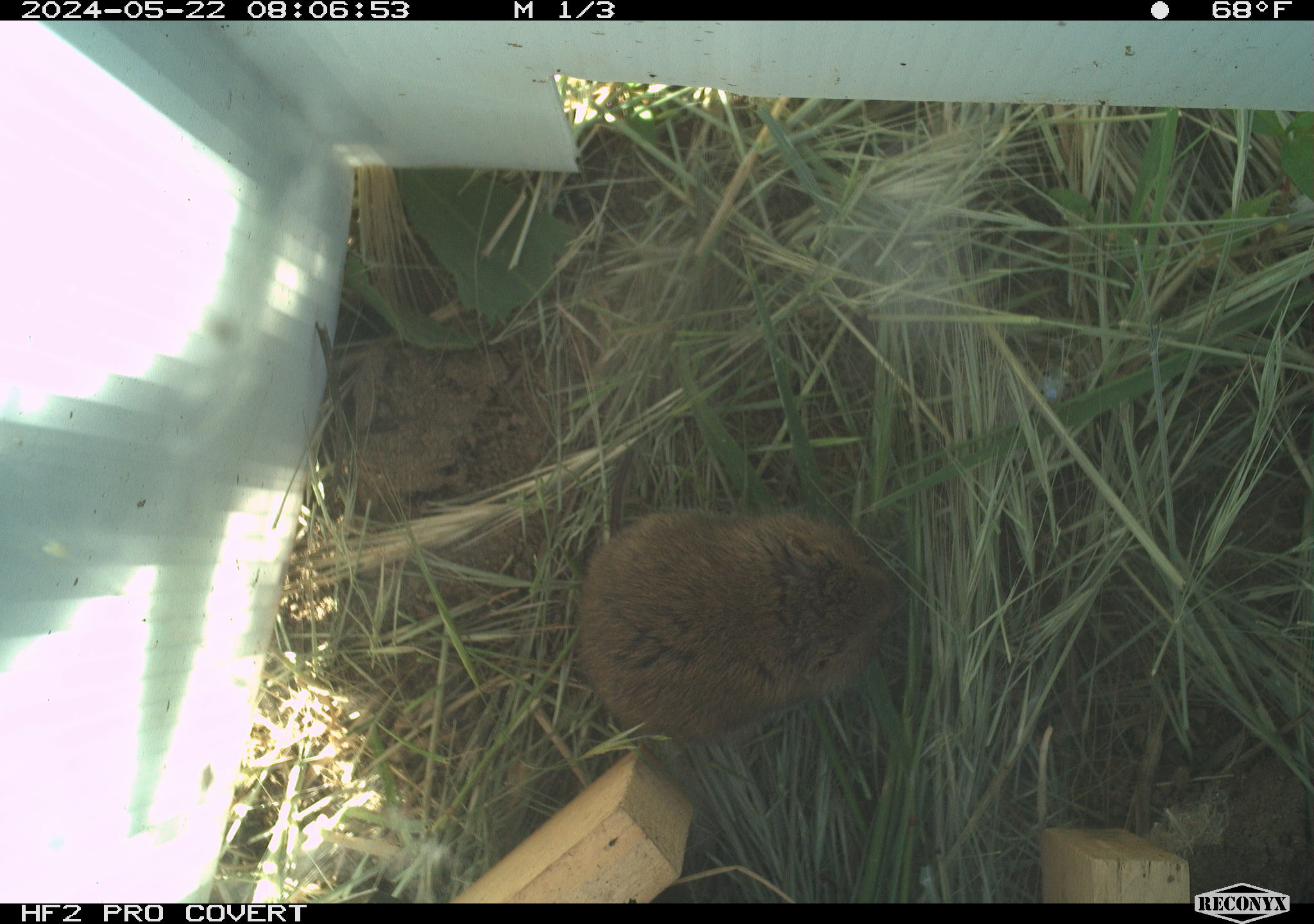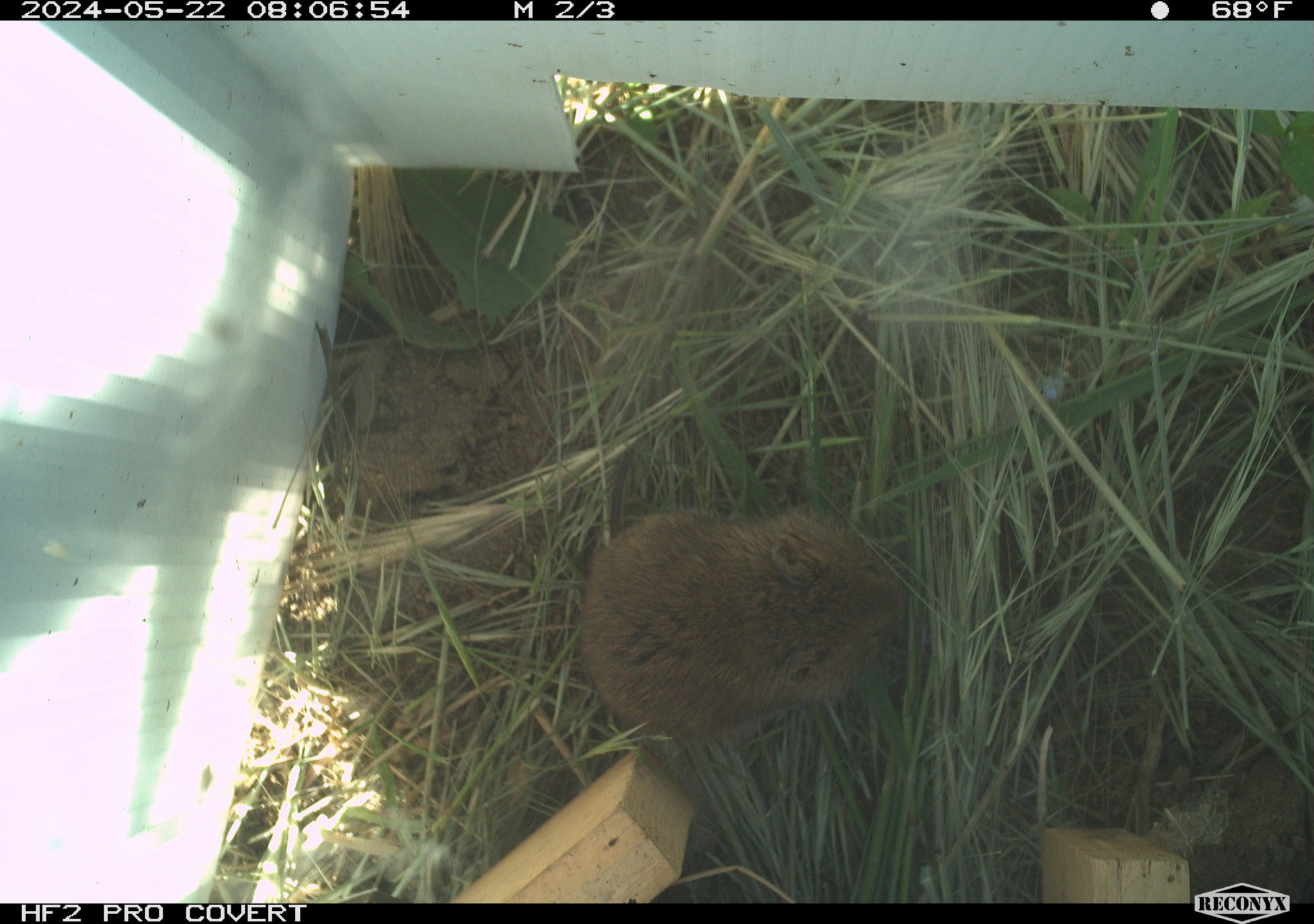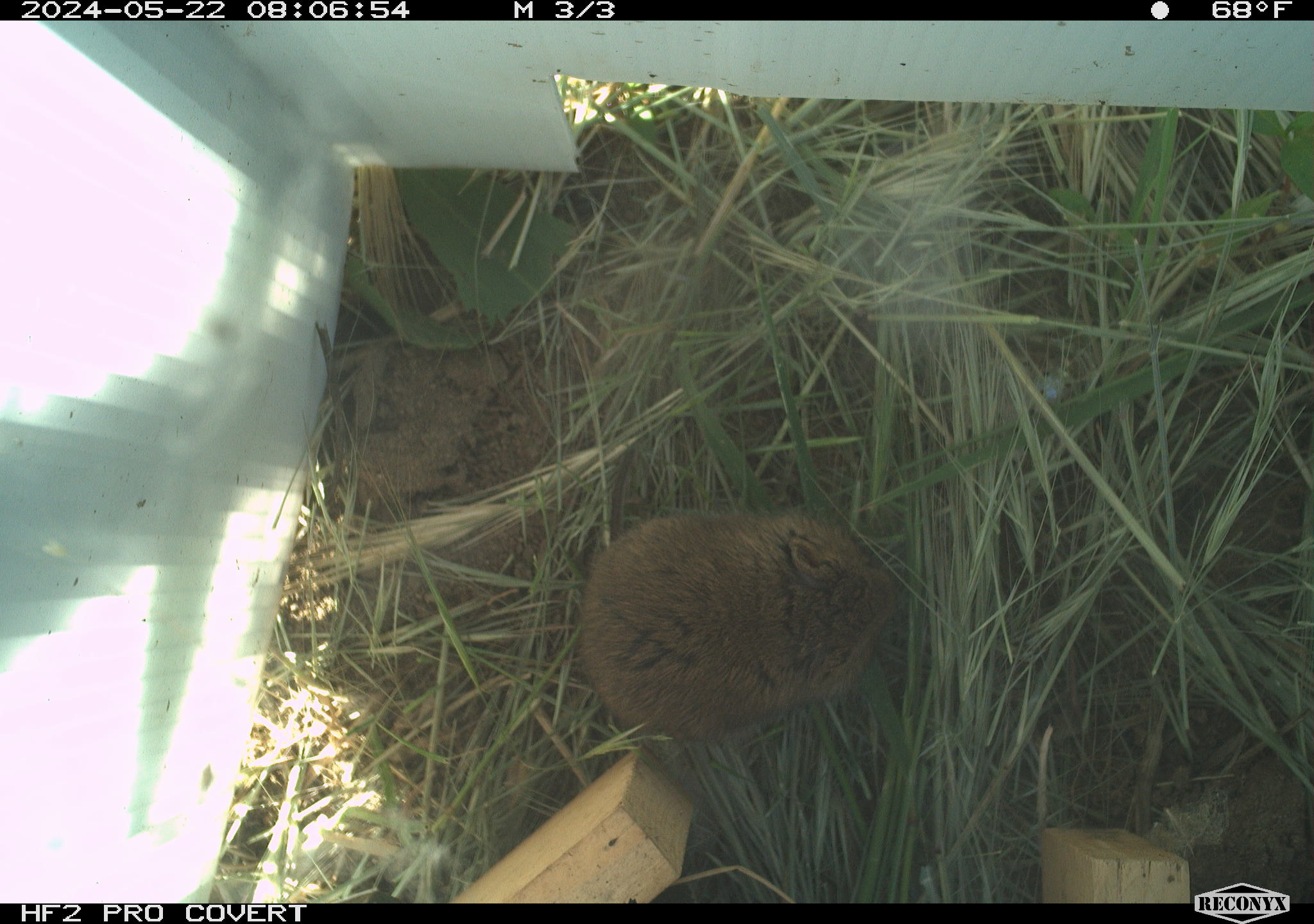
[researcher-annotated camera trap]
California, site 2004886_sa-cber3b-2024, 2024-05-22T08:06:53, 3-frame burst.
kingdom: Animalia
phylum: Chordata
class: Mammalia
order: Rodentia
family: Cricetidae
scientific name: Arvicolinae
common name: voles, lemmings, and muskrats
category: arvicolinae subfamily